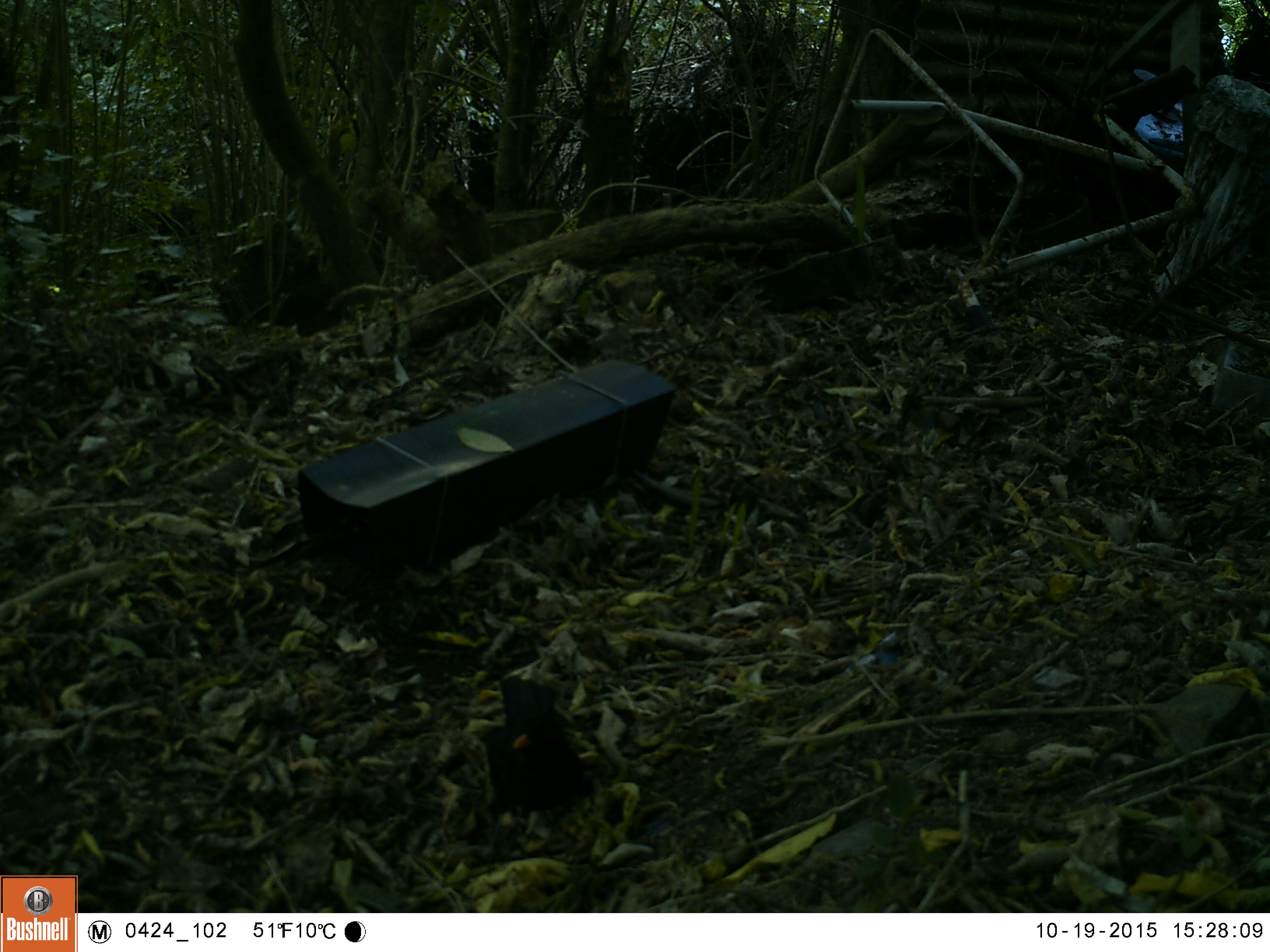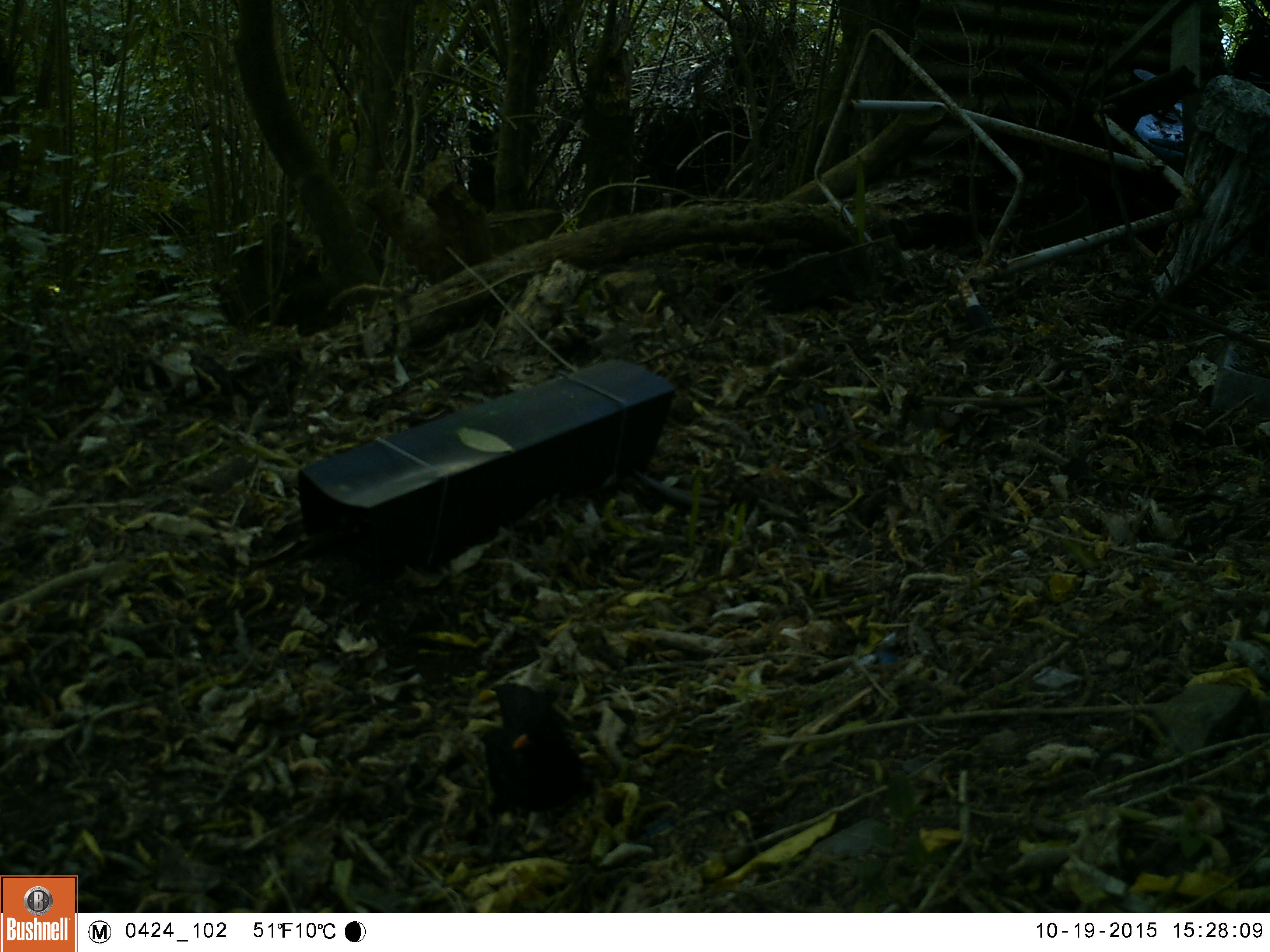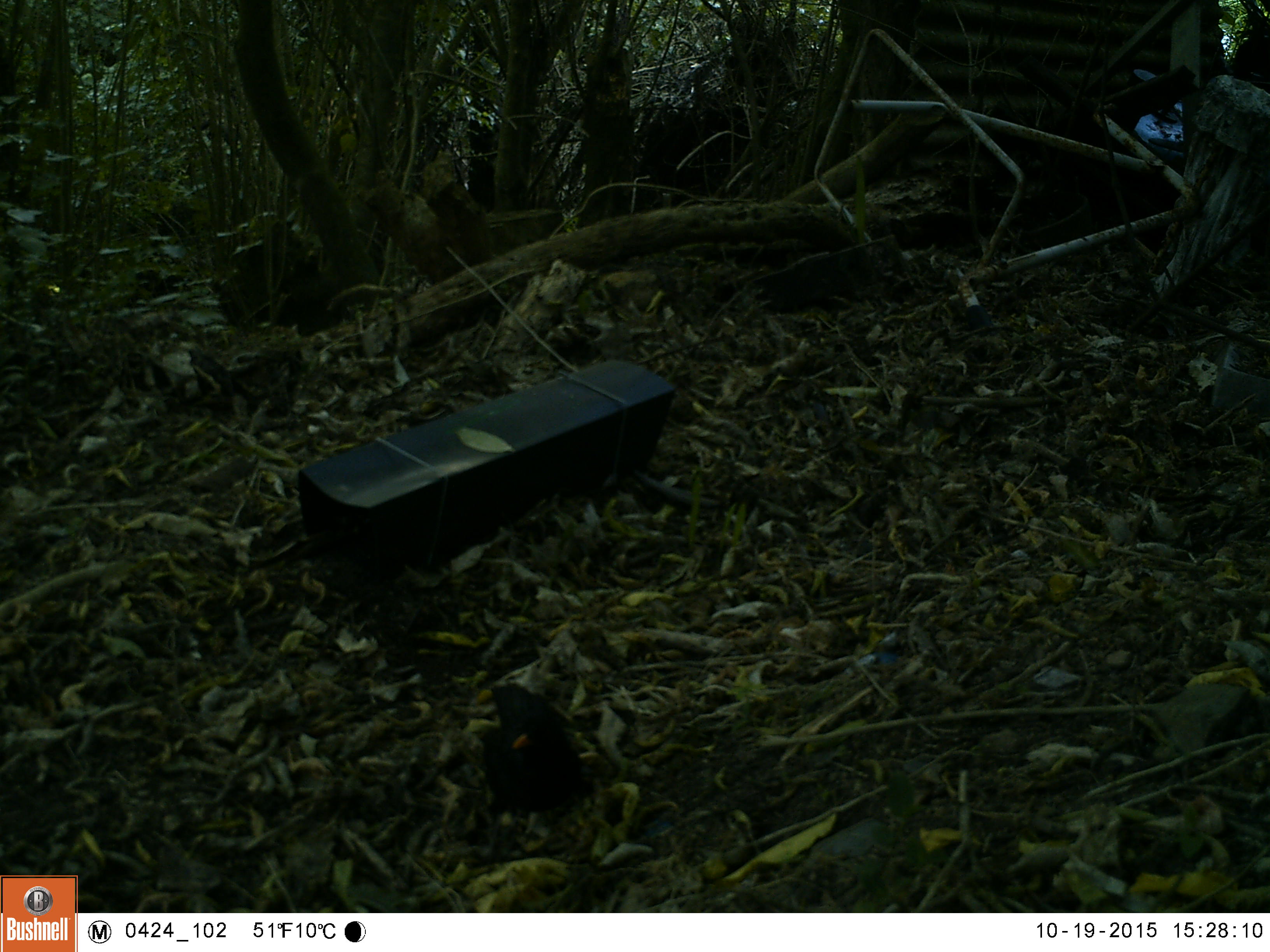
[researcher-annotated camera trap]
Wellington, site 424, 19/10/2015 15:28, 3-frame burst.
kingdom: Animalia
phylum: Chordata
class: Aves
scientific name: Aves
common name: bird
Bird (Aves).